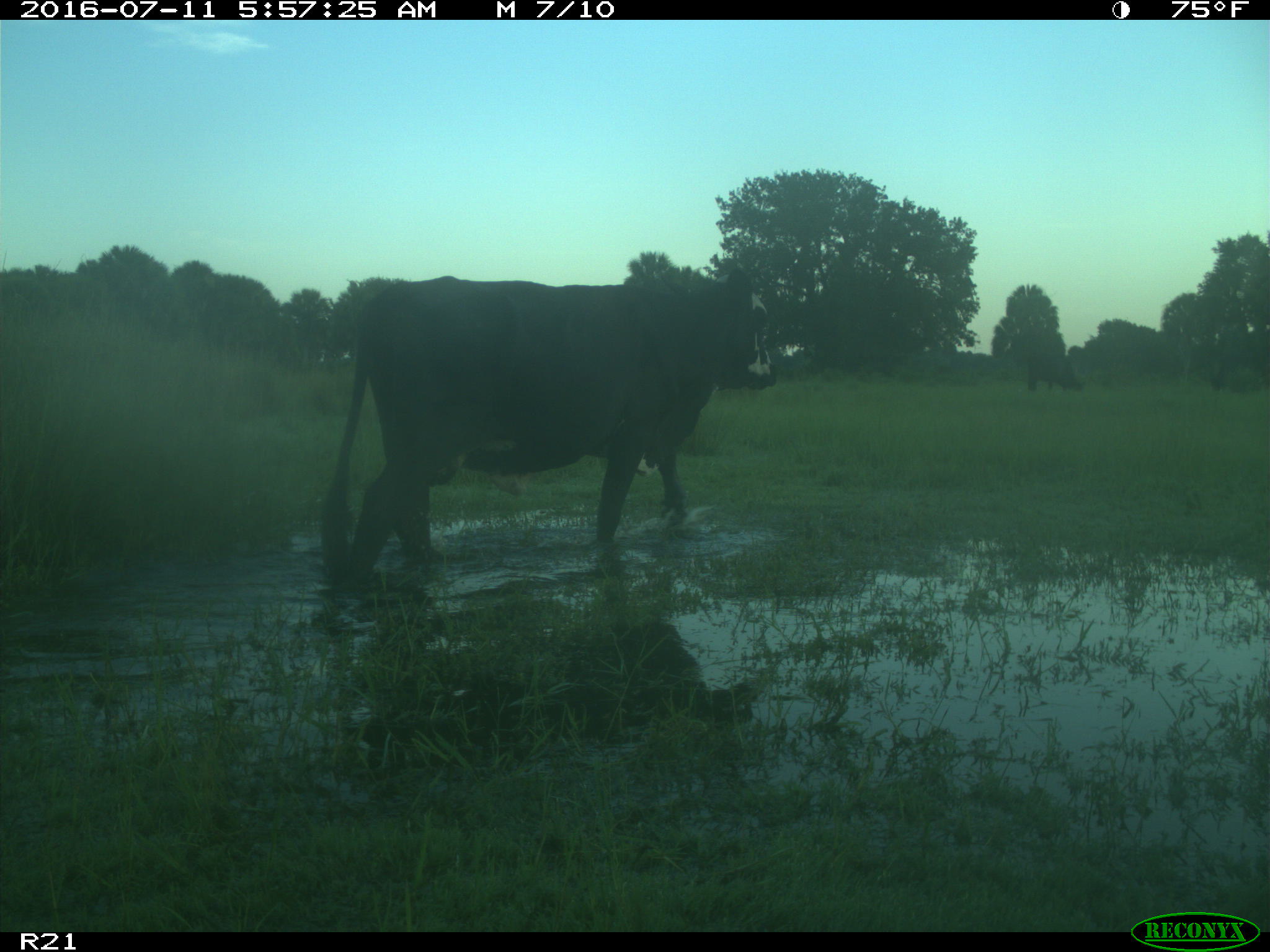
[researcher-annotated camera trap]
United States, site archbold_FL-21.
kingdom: Animalia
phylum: Chordata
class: Mammalia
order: Artiodactyla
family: Bovidae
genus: Bos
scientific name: Bos taurus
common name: domestic cow